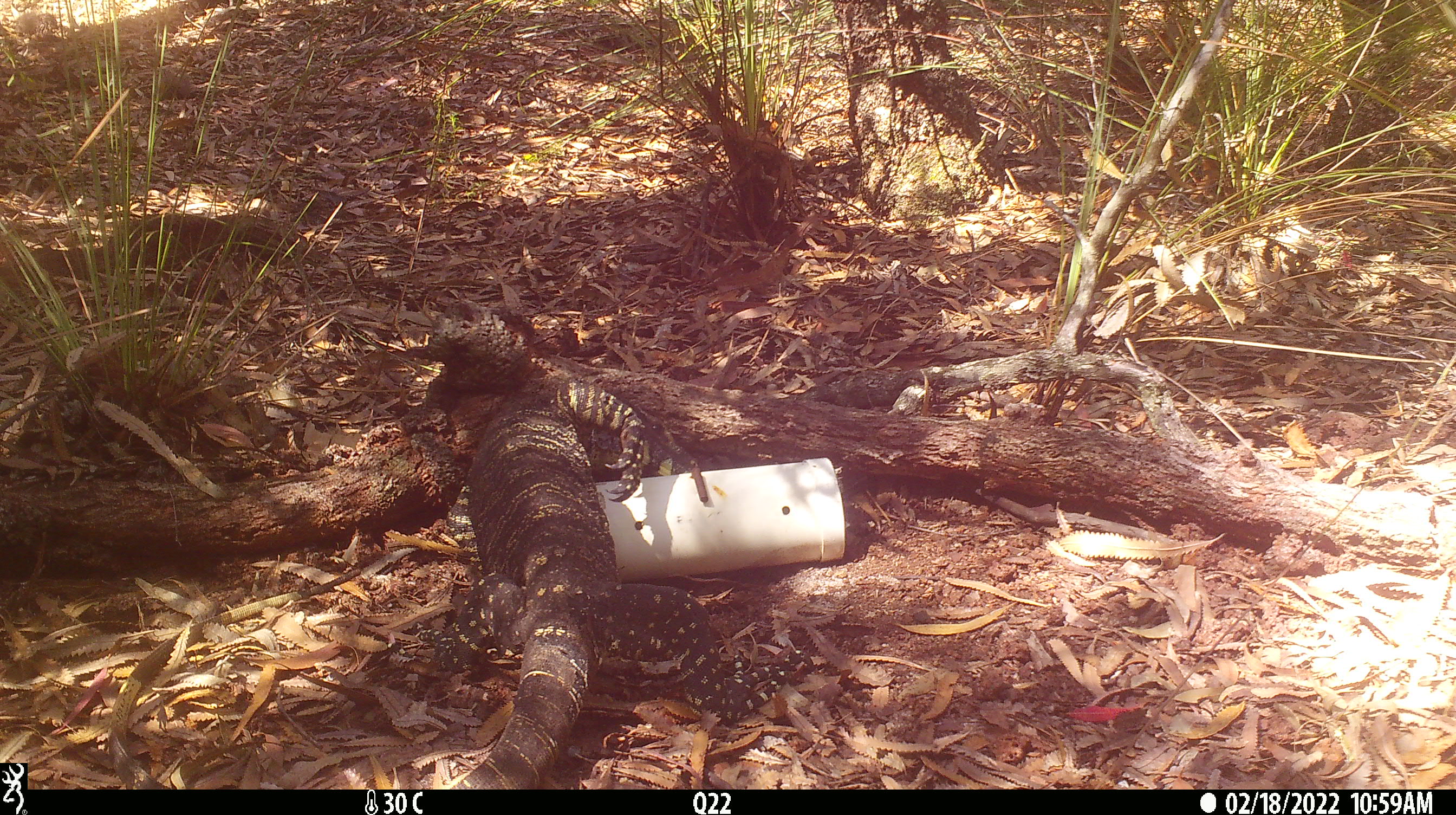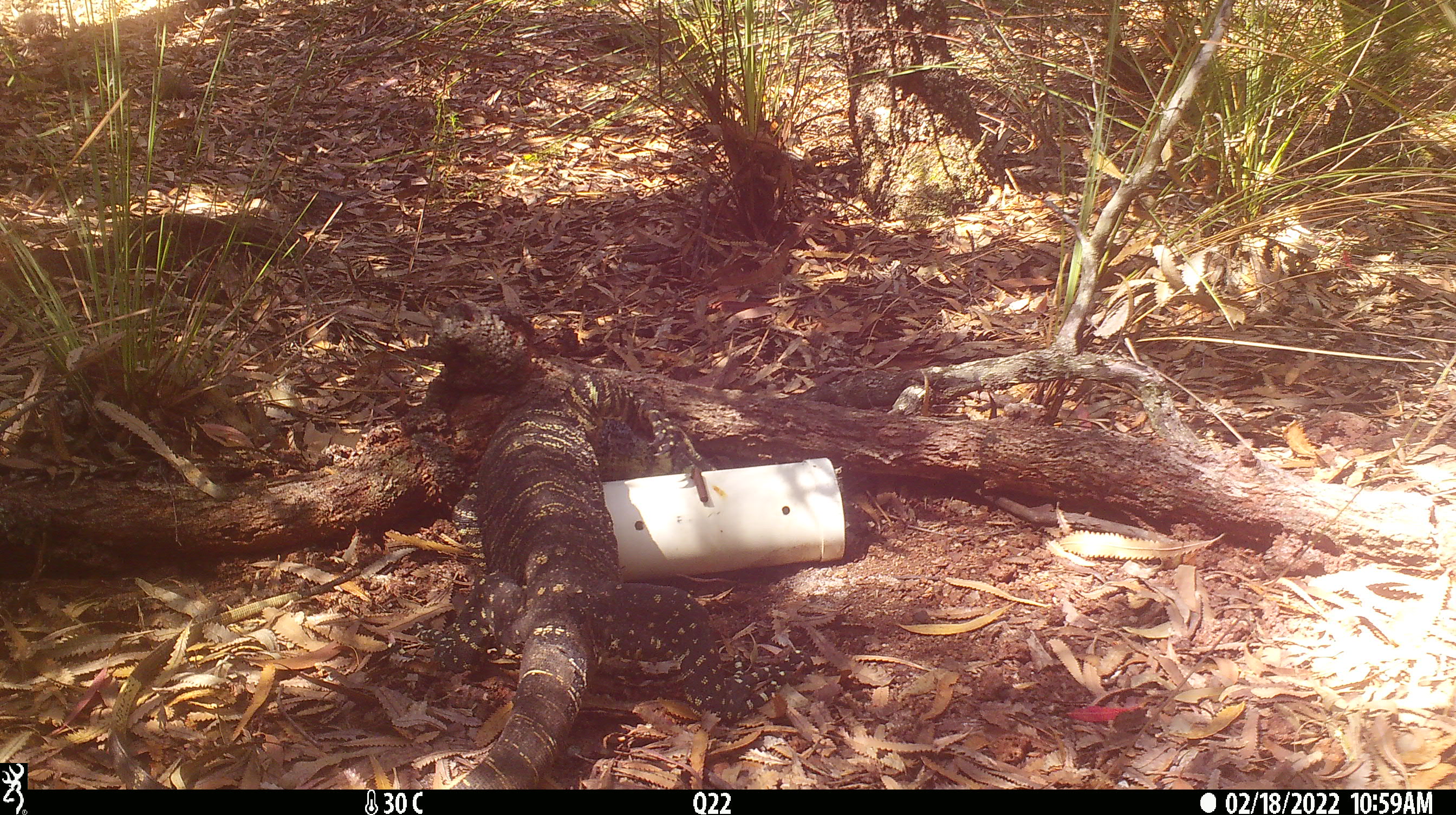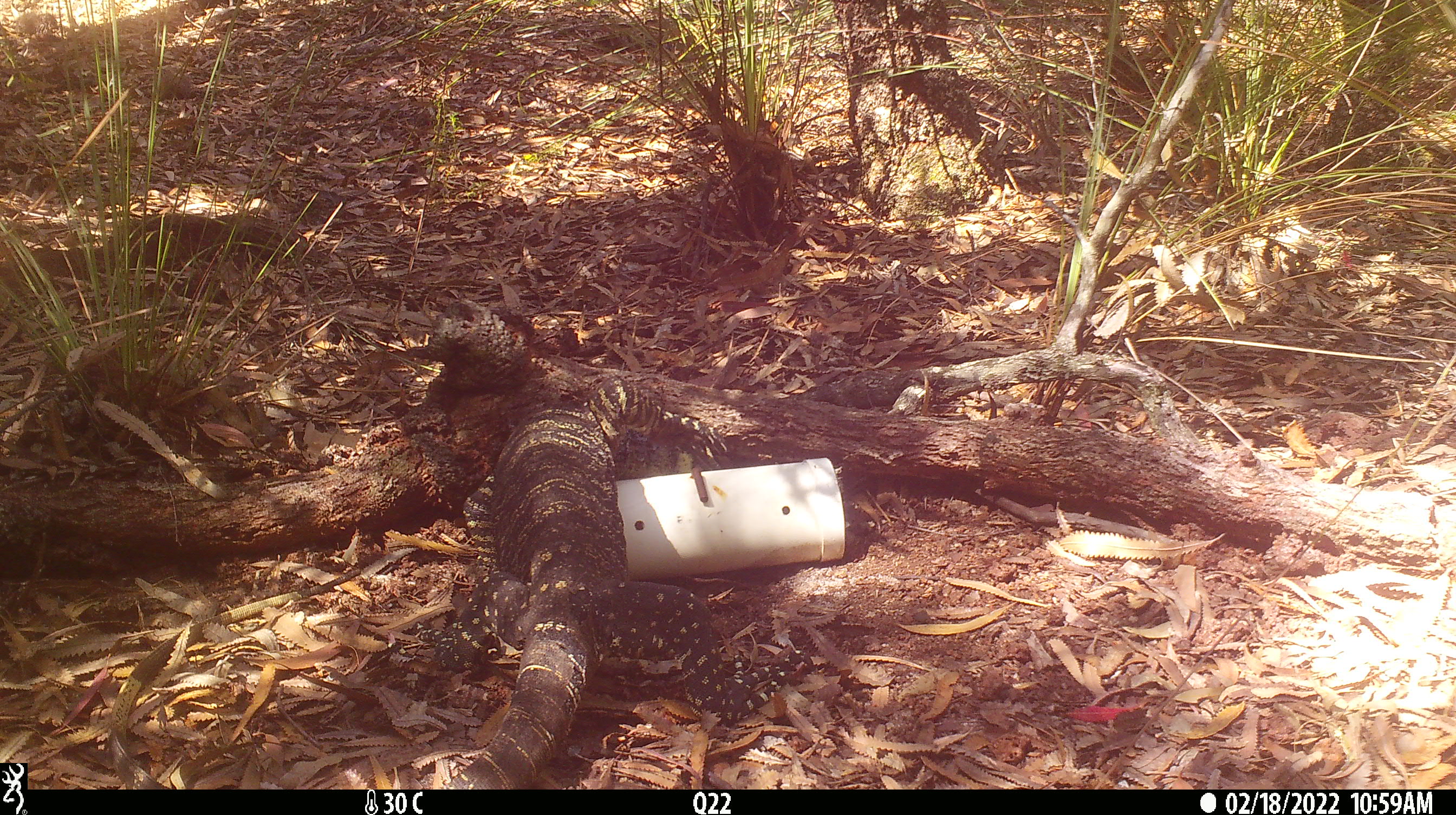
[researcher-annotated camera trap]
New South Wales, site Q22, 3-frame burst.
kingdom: Animalia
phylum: Chordata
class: Reptilia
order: Squamata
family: Varanidae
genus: Varanus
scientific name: Varanus varius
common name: lace monitor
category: goanna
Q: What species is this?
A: Goanna (lace monitor) (Varanus varius).